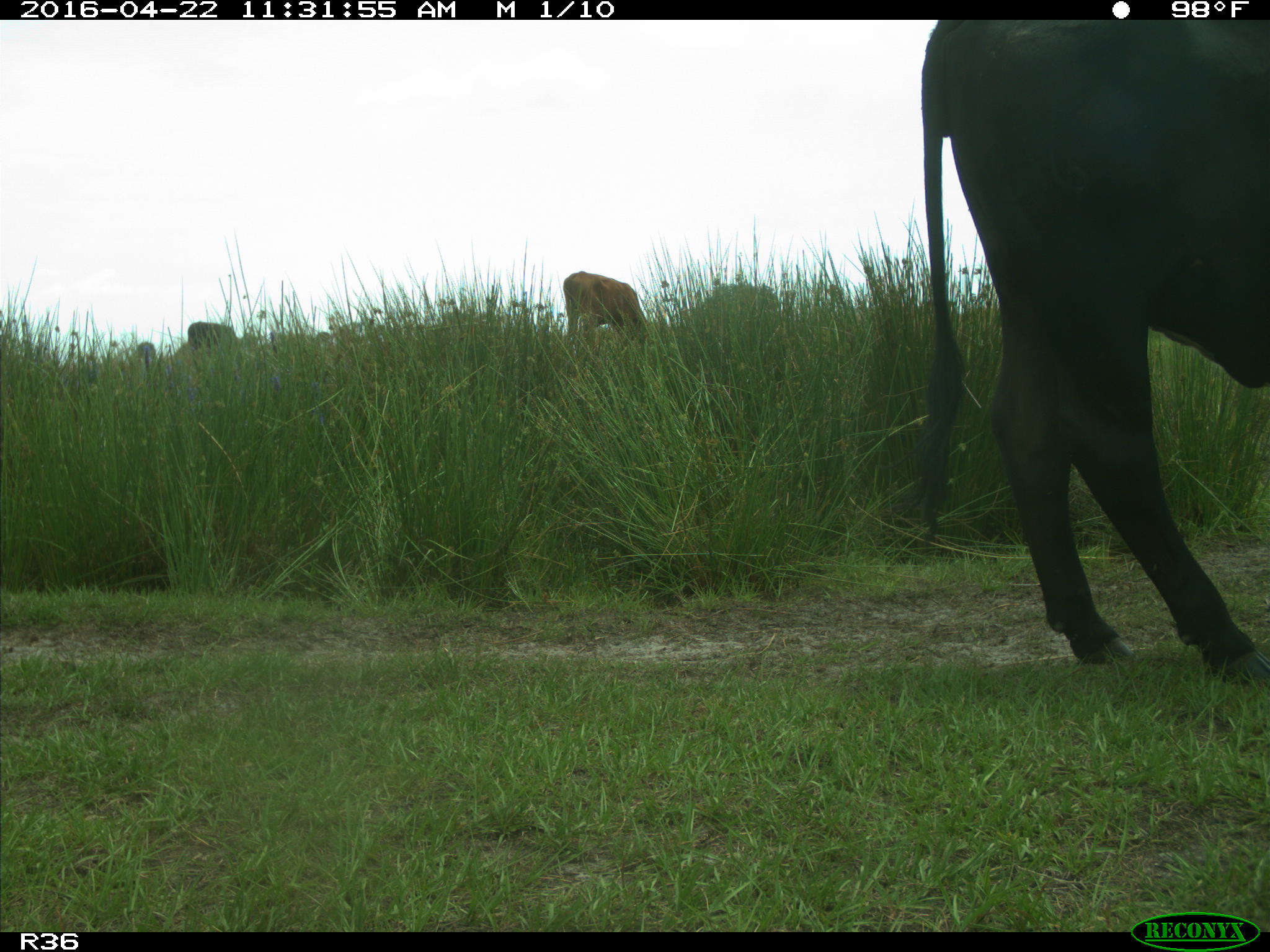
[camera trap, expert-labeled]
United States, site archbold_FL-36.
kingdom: Animalia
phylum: Chordata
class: Mammalia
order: Artiodactyla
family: Bovidae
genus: Bos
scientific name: Bos taurus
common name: domestic cow